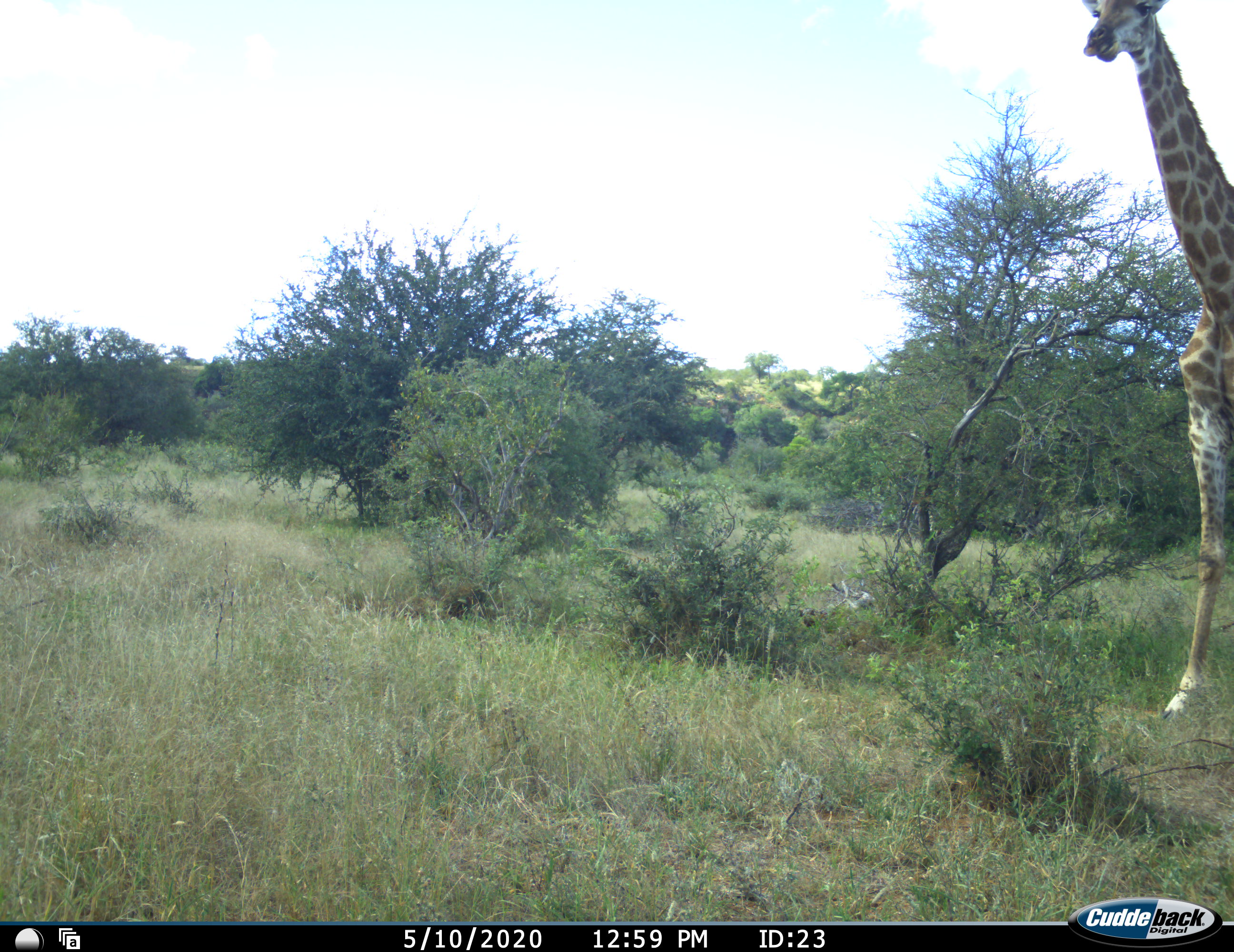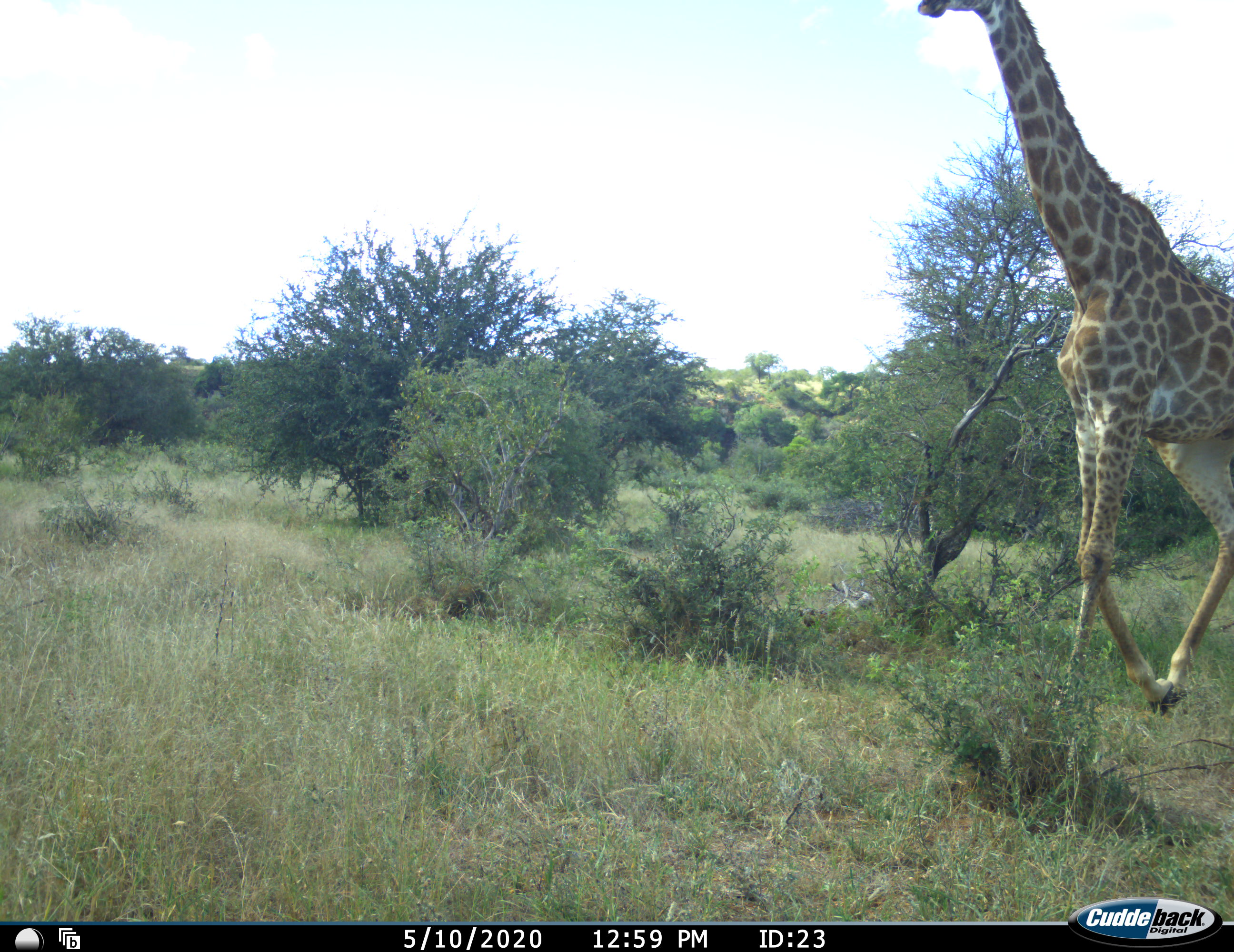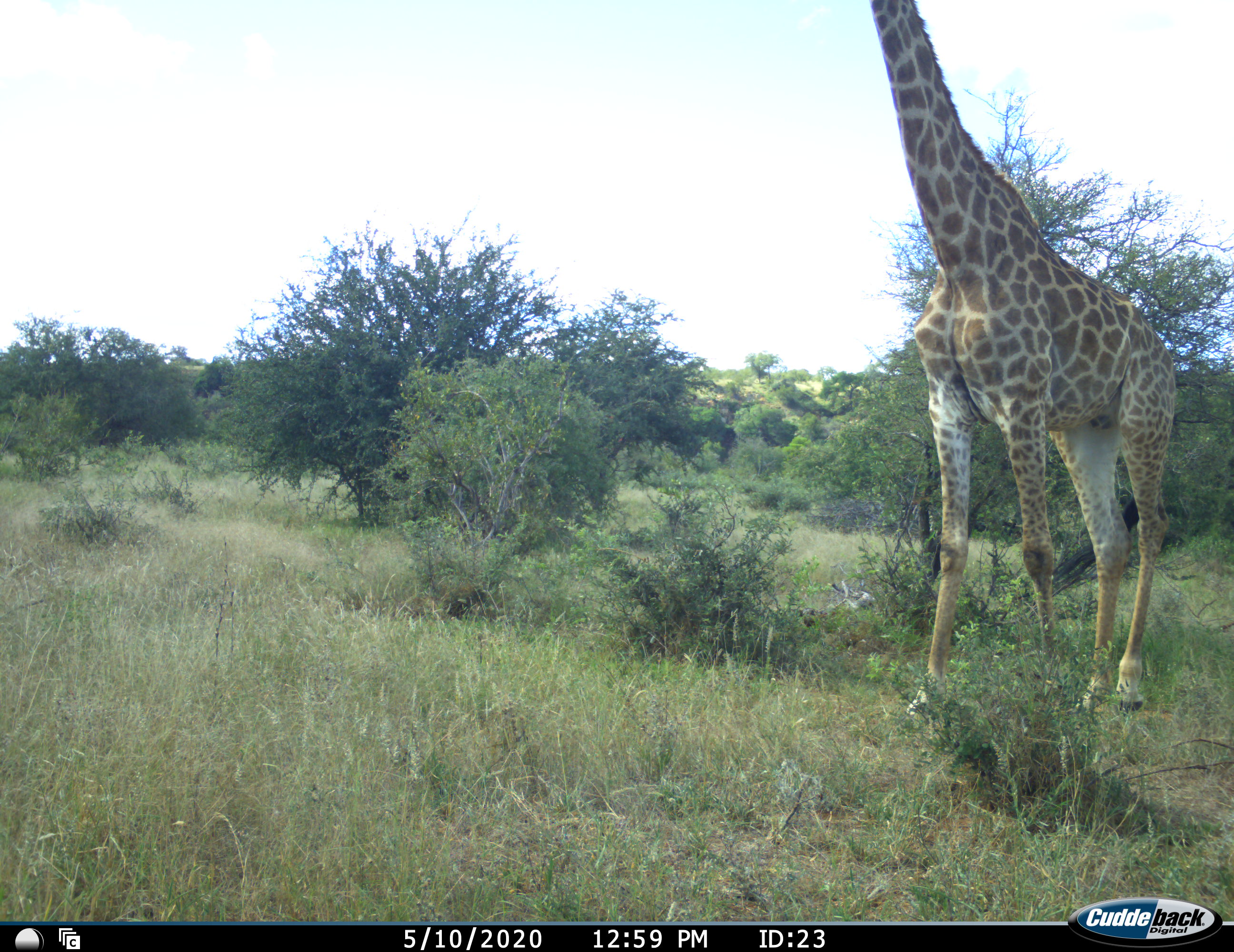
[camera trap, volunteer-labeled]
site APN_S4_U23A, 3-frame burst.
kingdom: Animalia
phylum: Chordata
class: Mammalia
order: Artiodactyla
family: Giraffidae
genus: Giraffa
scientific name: Giraffa camelopardalis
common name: giraffe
Giraffe (Giraffa camelopardalis), count 1. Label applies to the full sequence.